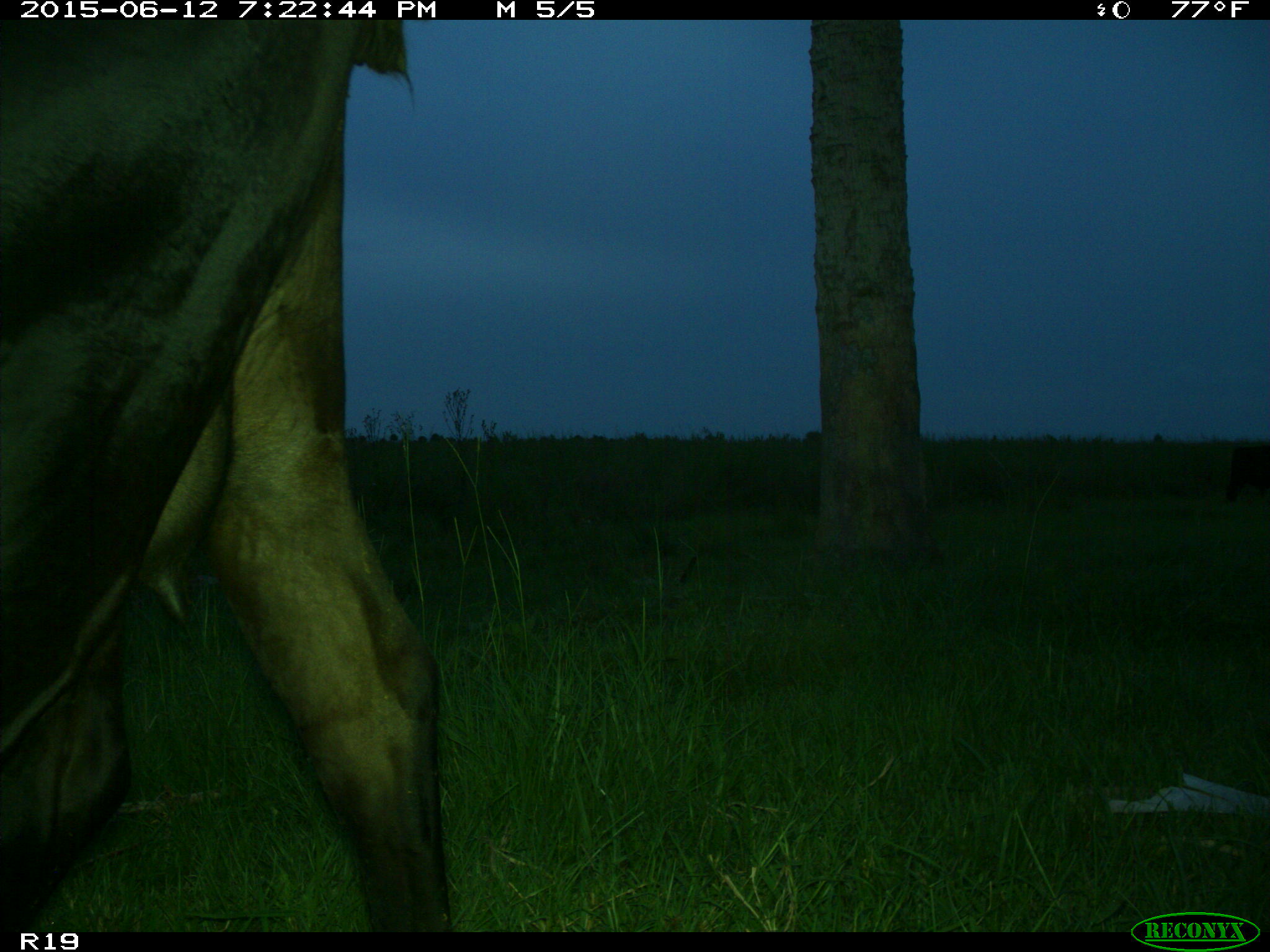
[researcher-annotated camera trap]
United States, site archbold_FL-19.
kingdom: Animalia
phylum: Chordata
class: Mammalia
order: Artiodactyla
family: Bovidae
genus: Bos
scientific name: Bos taurus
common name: domestic cow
Bos taurus (domestic cow).